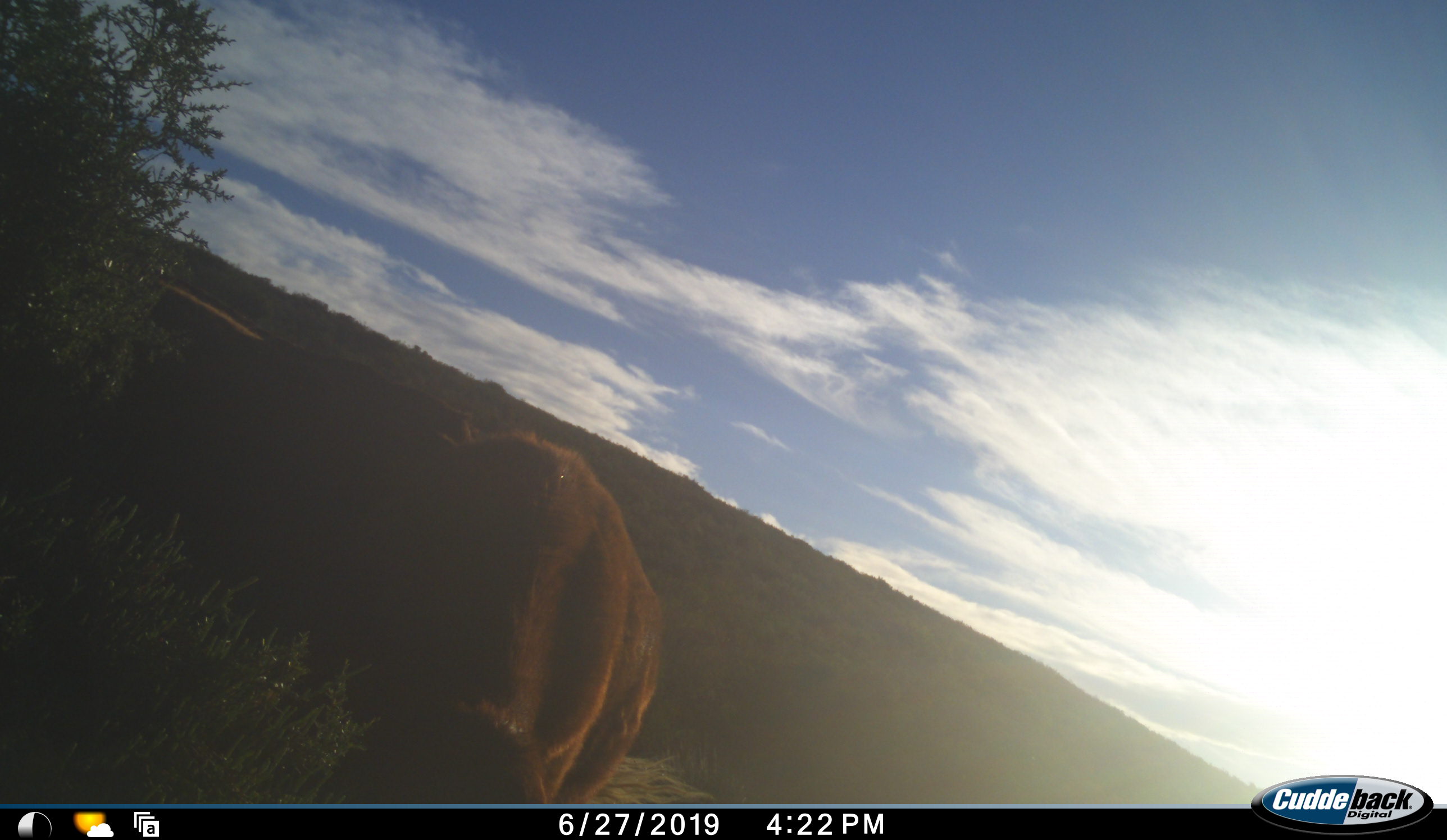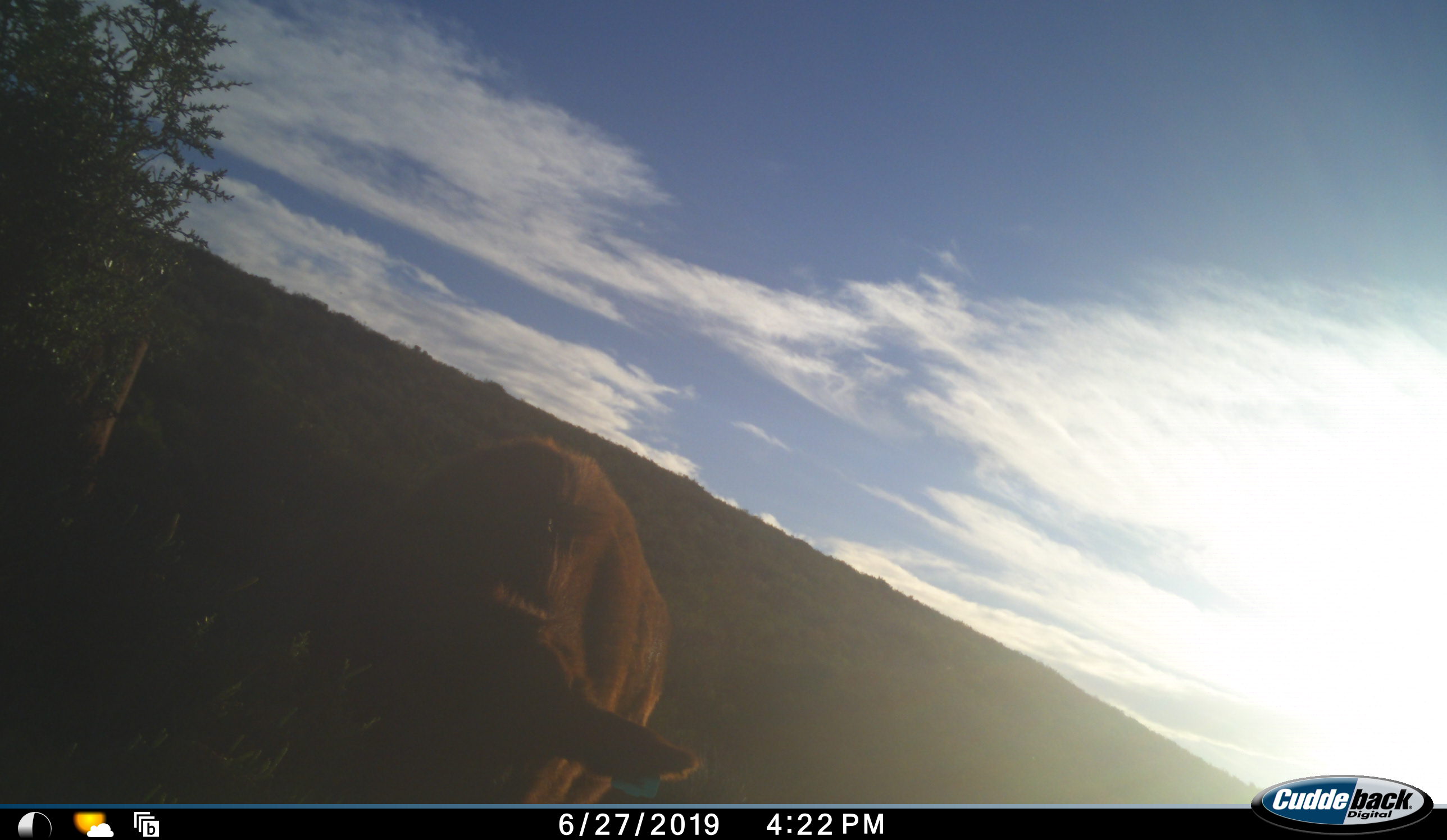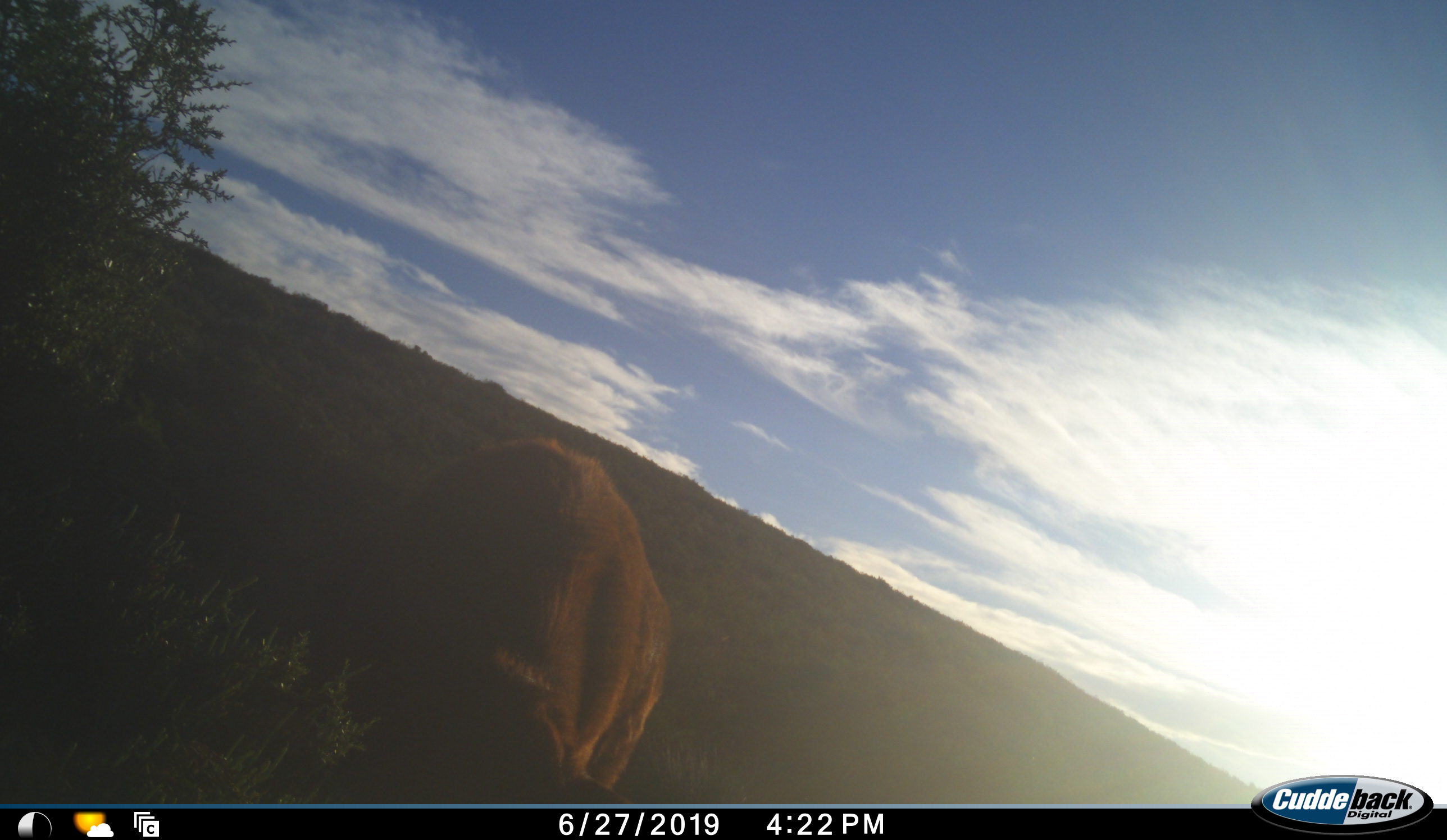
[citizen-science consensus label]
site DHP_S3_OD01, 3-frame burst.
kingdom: Animalia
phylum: Chordata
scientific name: Vertebrata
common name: domestic animal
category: domesticanimal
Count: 2.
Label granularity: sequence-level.